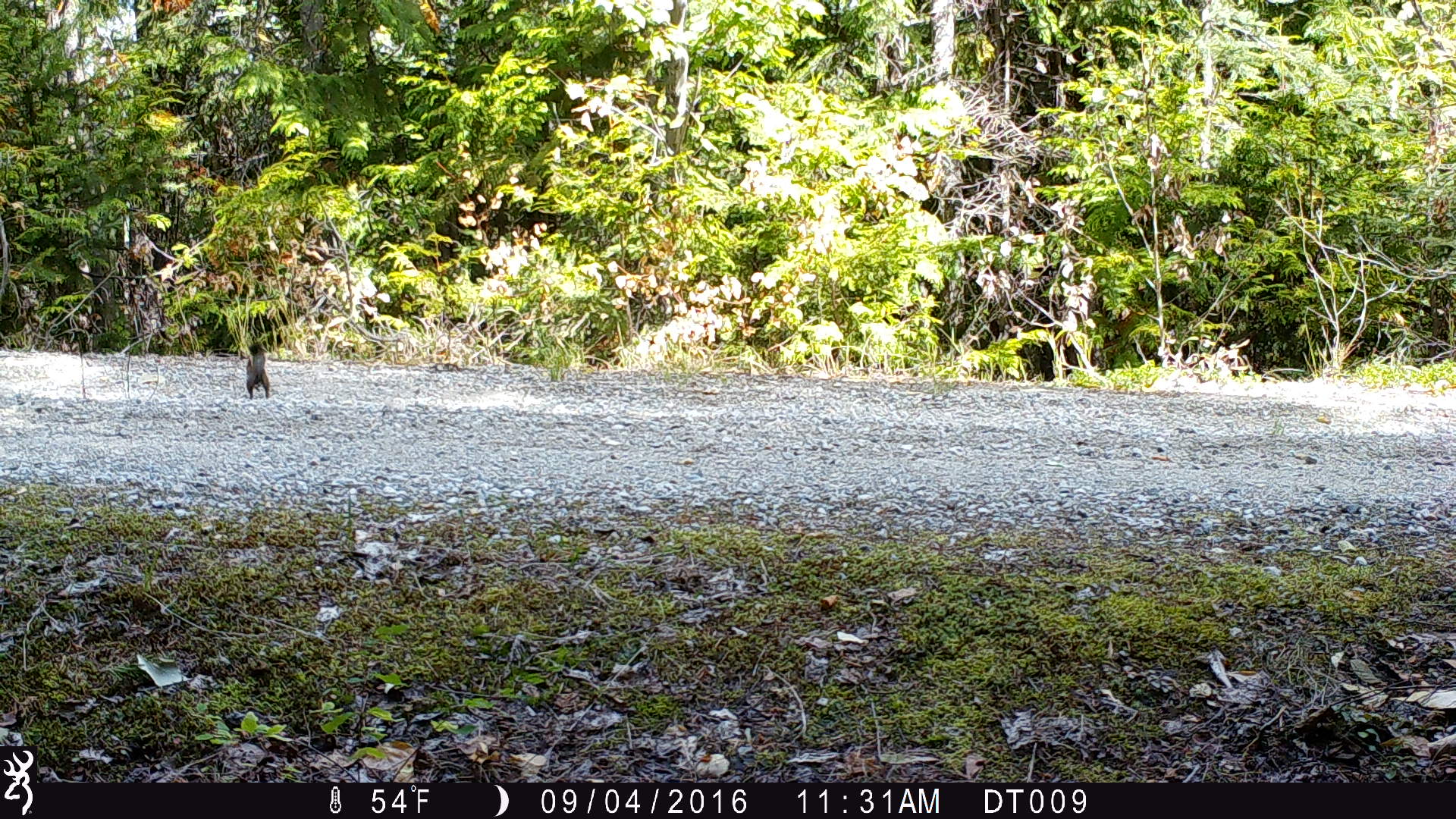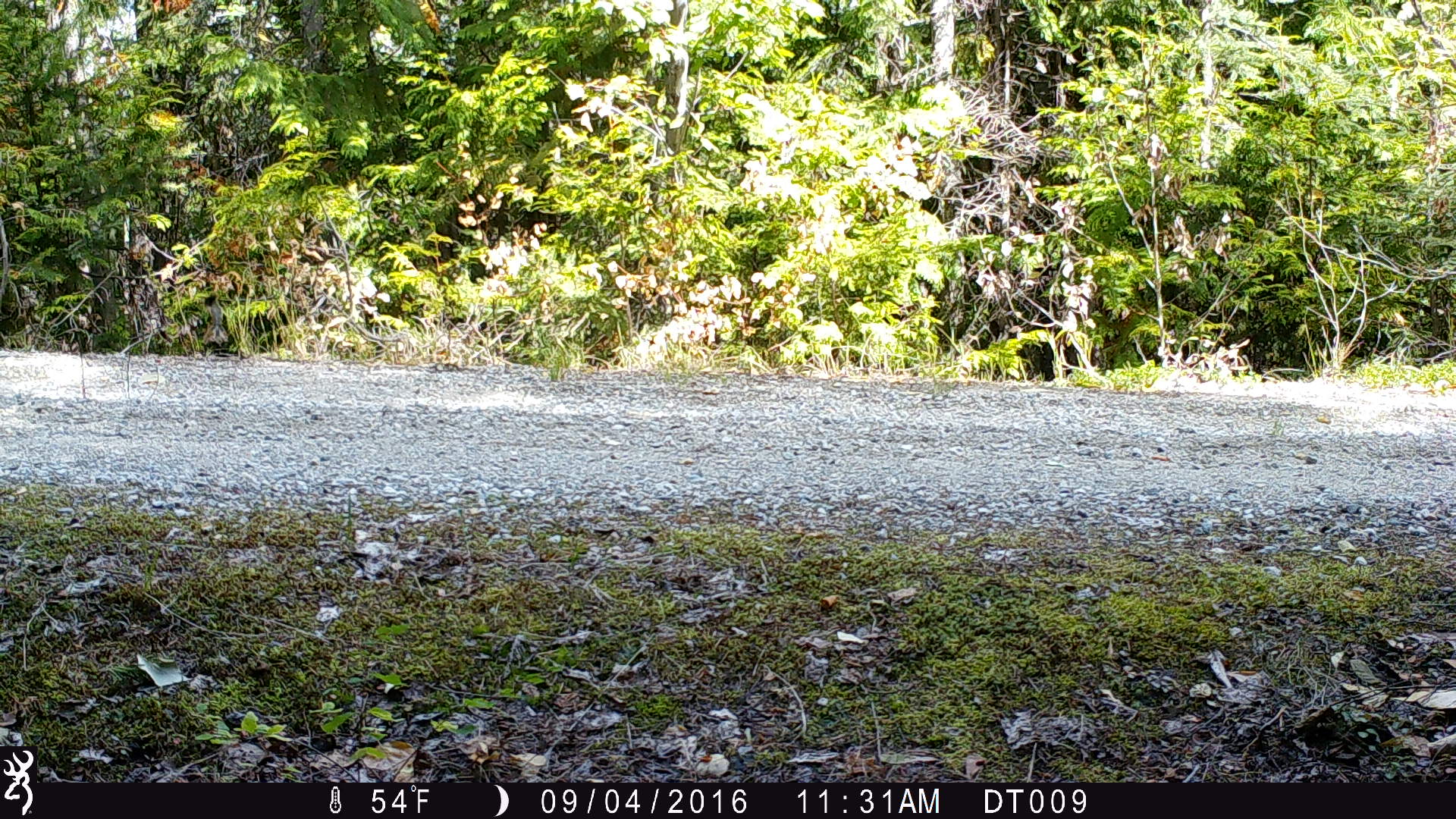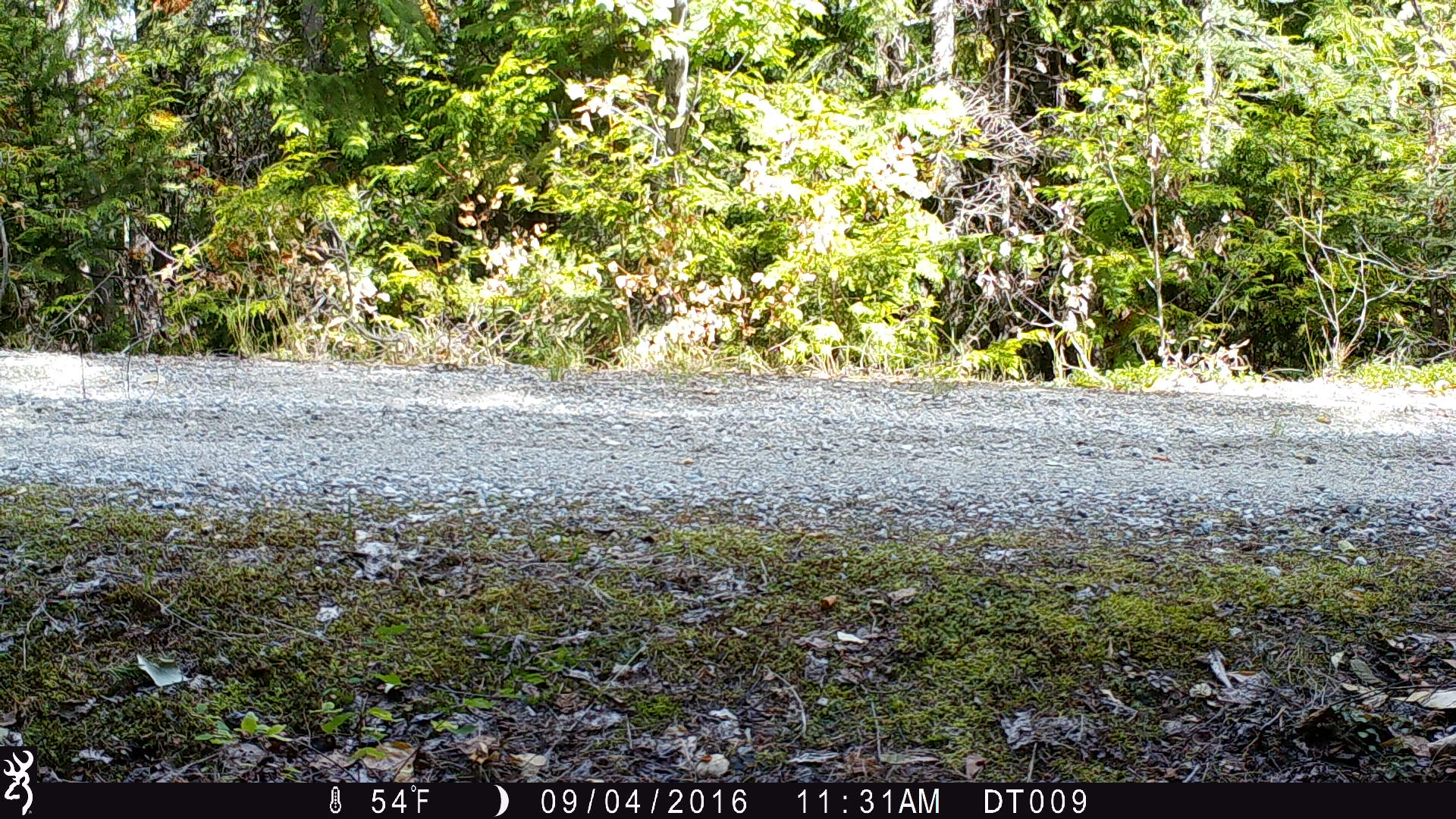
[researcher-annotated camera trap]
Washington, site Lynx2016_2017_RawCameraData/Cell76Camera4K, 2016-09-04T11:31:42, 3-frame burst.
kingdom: Animalia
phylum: Chordata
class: Mammalia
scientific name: Mammalia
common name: small mammal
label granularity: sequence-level